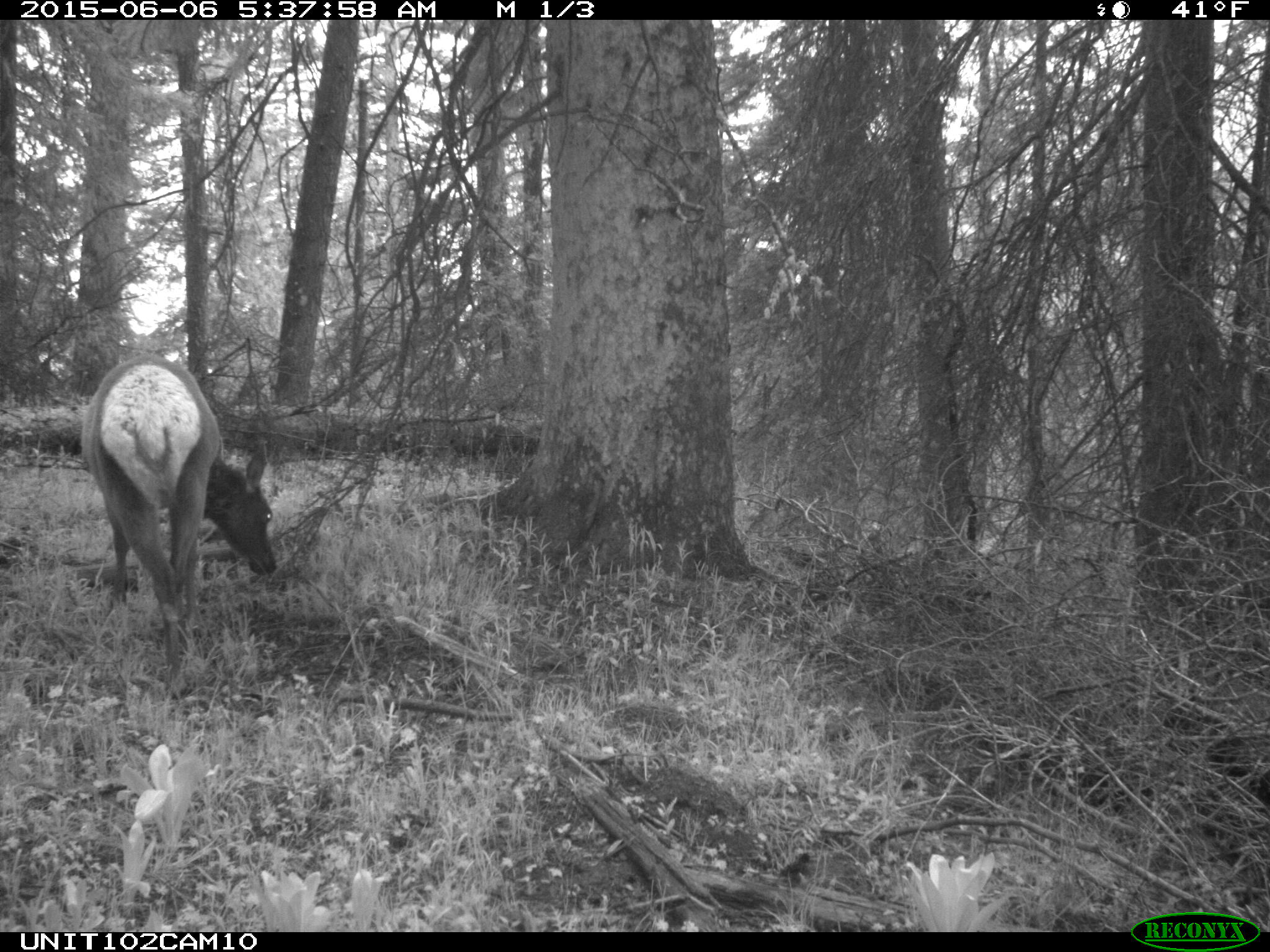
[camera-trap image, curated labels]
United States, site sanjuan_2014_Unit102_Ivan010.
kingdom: Animalia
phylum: Chordata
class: Mammalia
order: Artiodactyla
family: Cervidae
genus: Cervus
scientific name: Cervus elaphus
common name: red deer